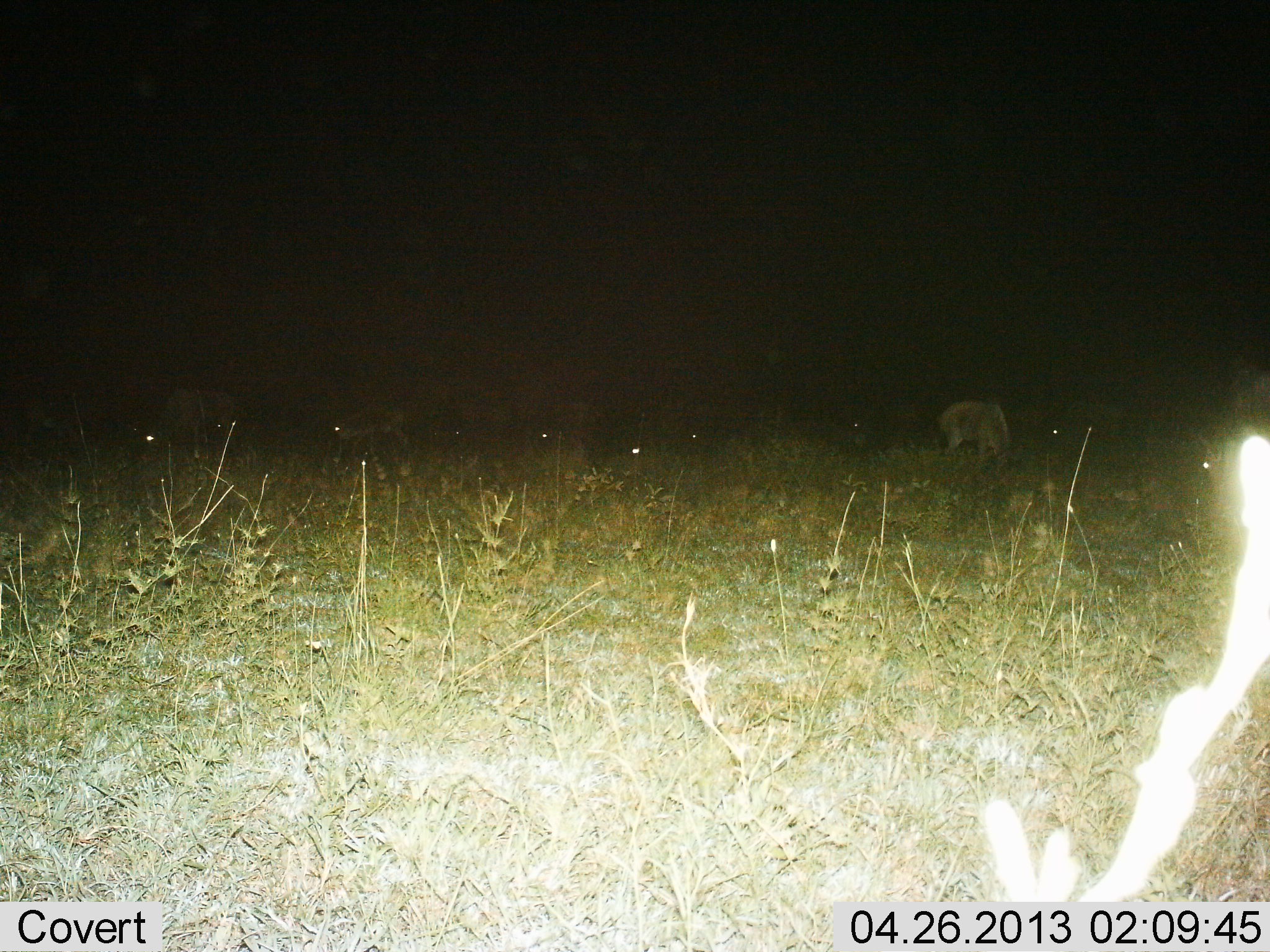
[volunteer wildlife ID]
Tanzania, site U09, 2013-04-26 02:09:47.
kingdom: Animalia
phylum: Chordata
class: Mammalia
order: Artiodactyla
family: Bovidae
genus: Connochaetes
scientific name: Connochaetes taurinus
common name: blue wildebeest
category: wildebeest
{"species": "wildebeest (blue wildebeest) (Connochaetes taurinus)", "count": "11-50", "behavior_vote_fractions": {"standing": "38%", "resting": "12%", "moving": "12%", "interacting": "0%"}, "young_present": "25%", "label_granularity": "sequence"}